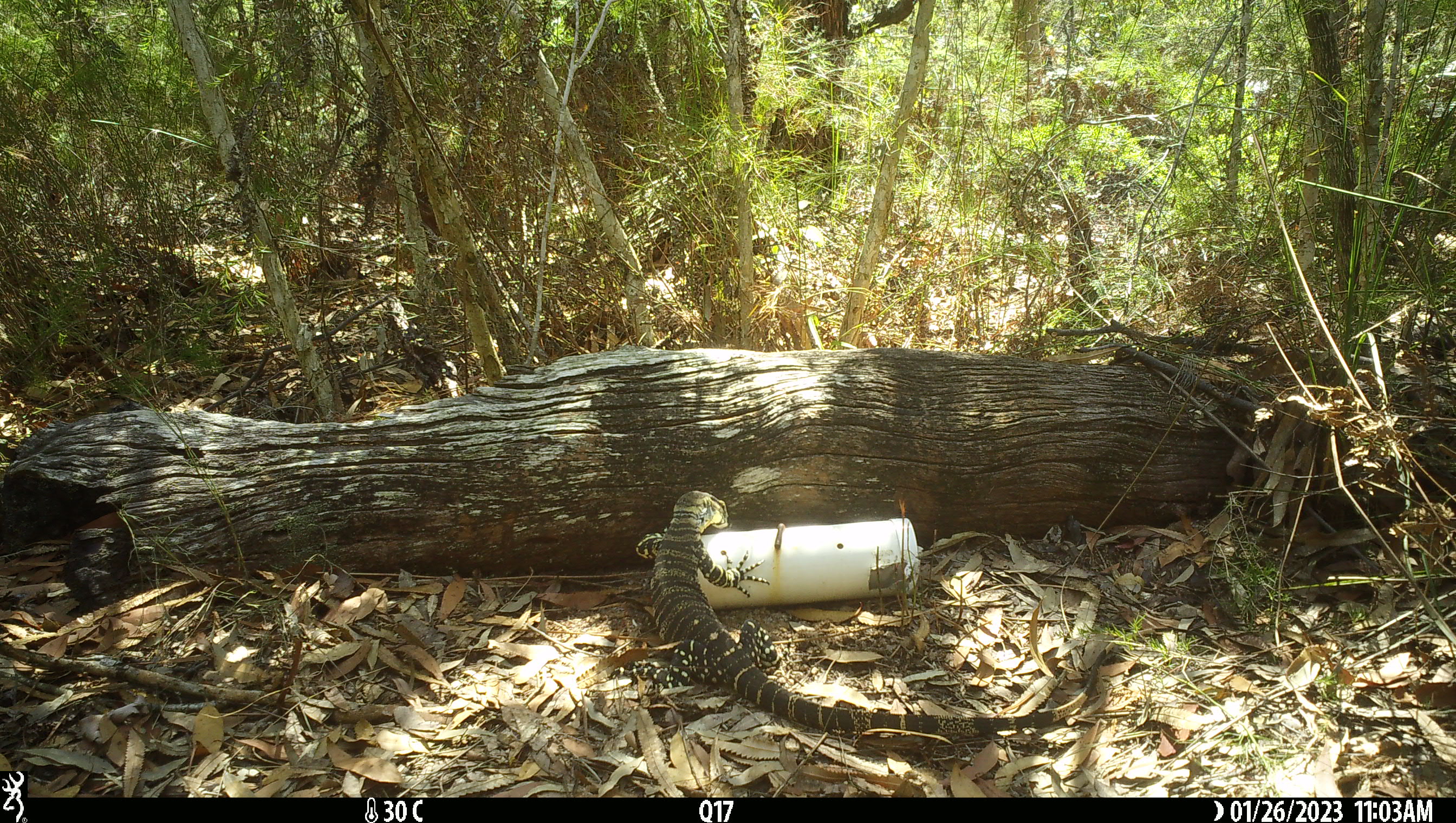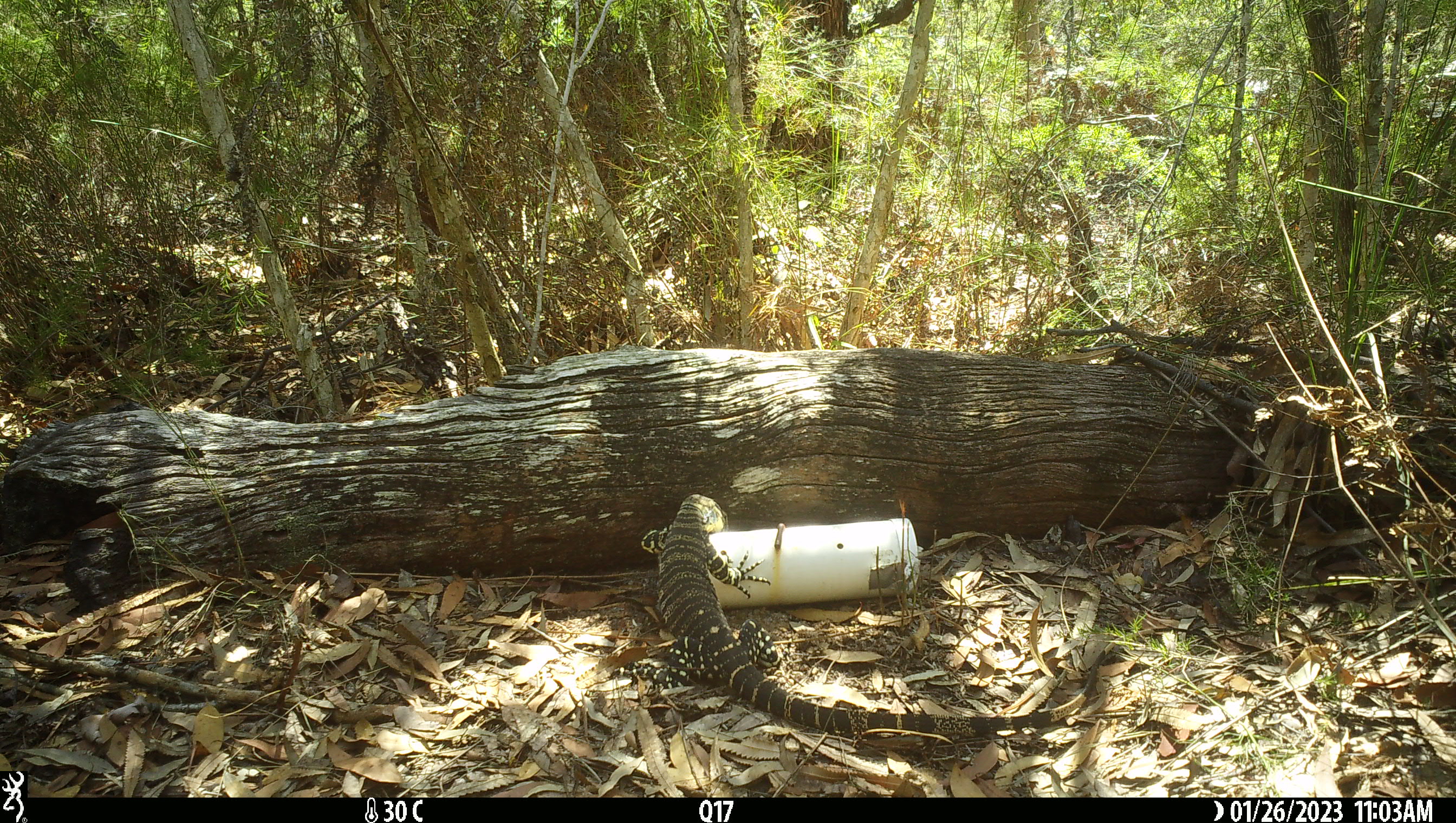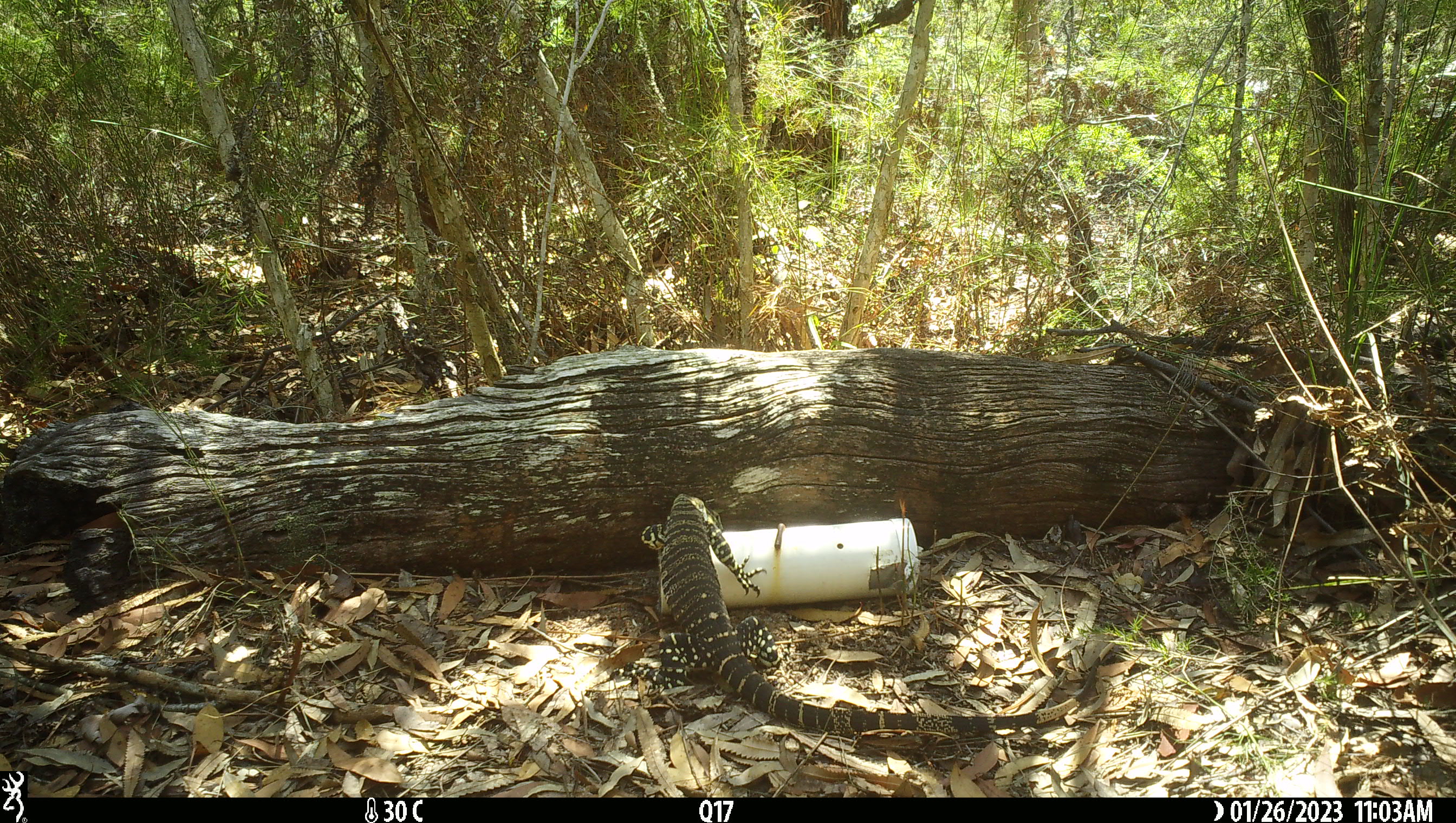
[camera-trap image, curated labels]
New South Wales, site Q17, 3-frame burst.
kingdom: Animalia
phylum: Chordata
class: Reptilia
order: Squamata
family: Varanidae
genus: Varanus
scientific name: Varanus varius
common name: lace monitor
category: goanna